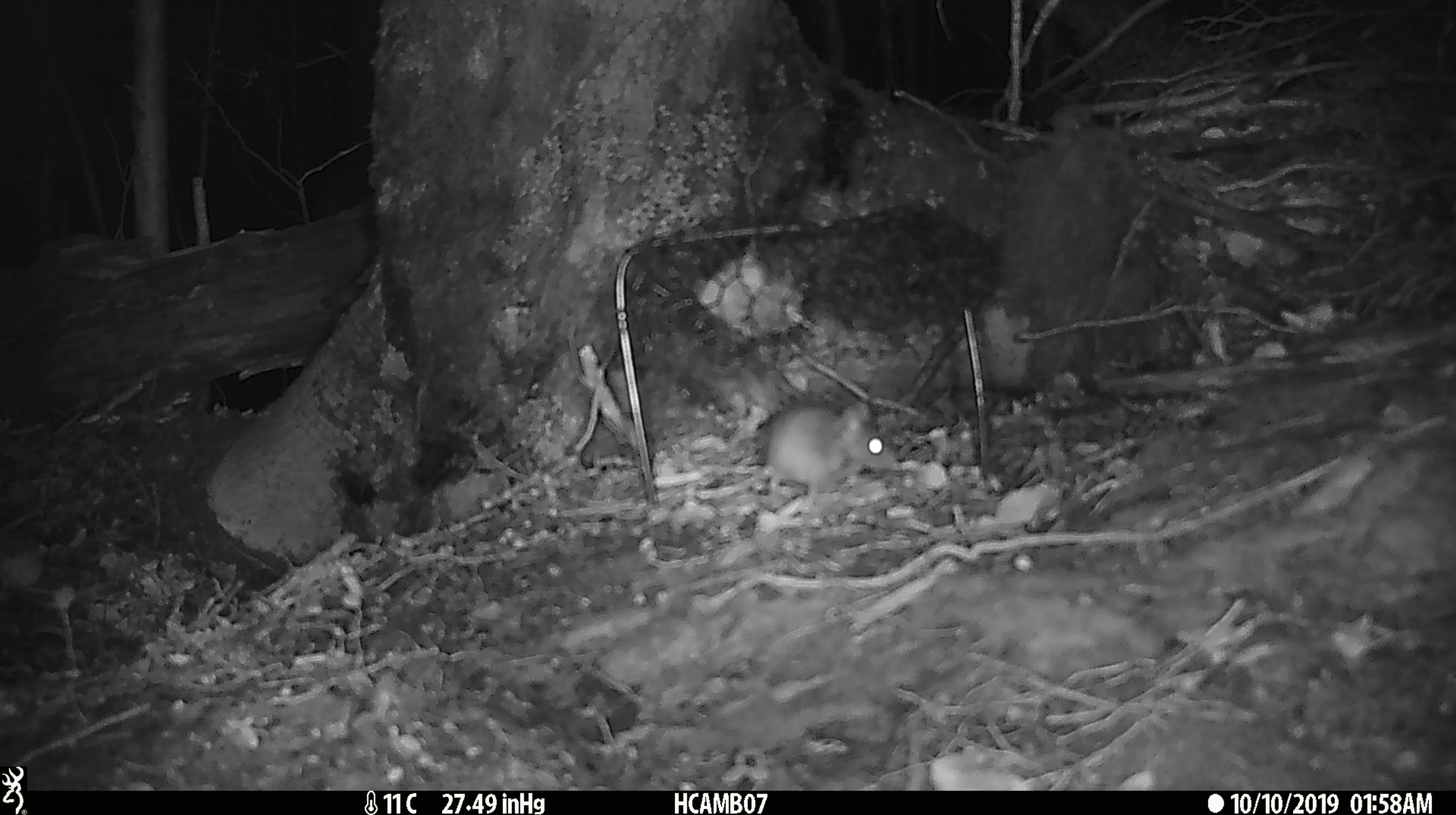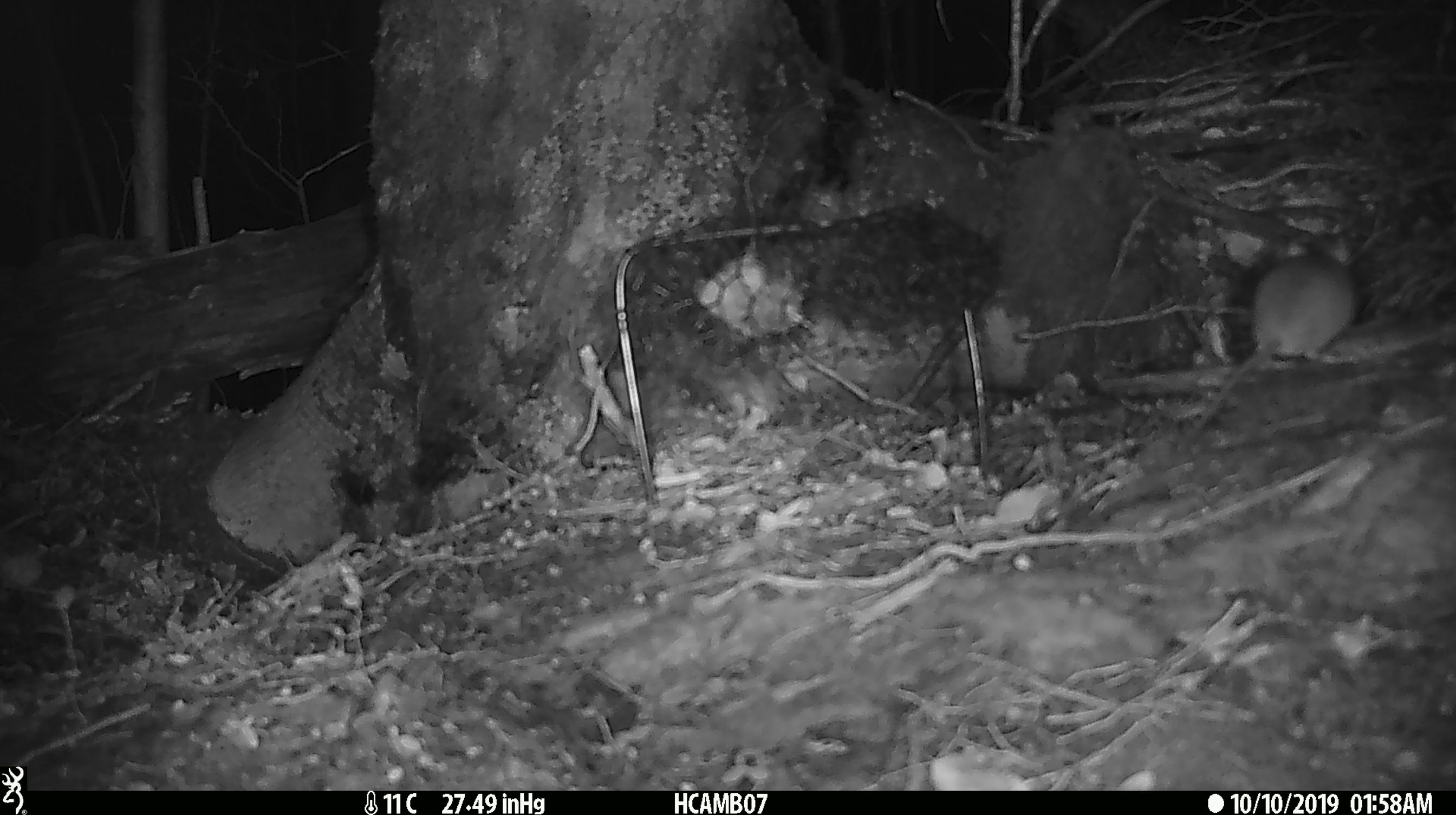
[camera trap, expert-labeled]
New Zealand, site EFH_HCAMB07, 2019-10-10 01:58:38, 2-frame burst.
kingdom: Animalia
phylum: Chordata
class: Mammalia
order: Rodentia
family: Muridae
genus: Mus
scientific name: Mus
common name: mouse